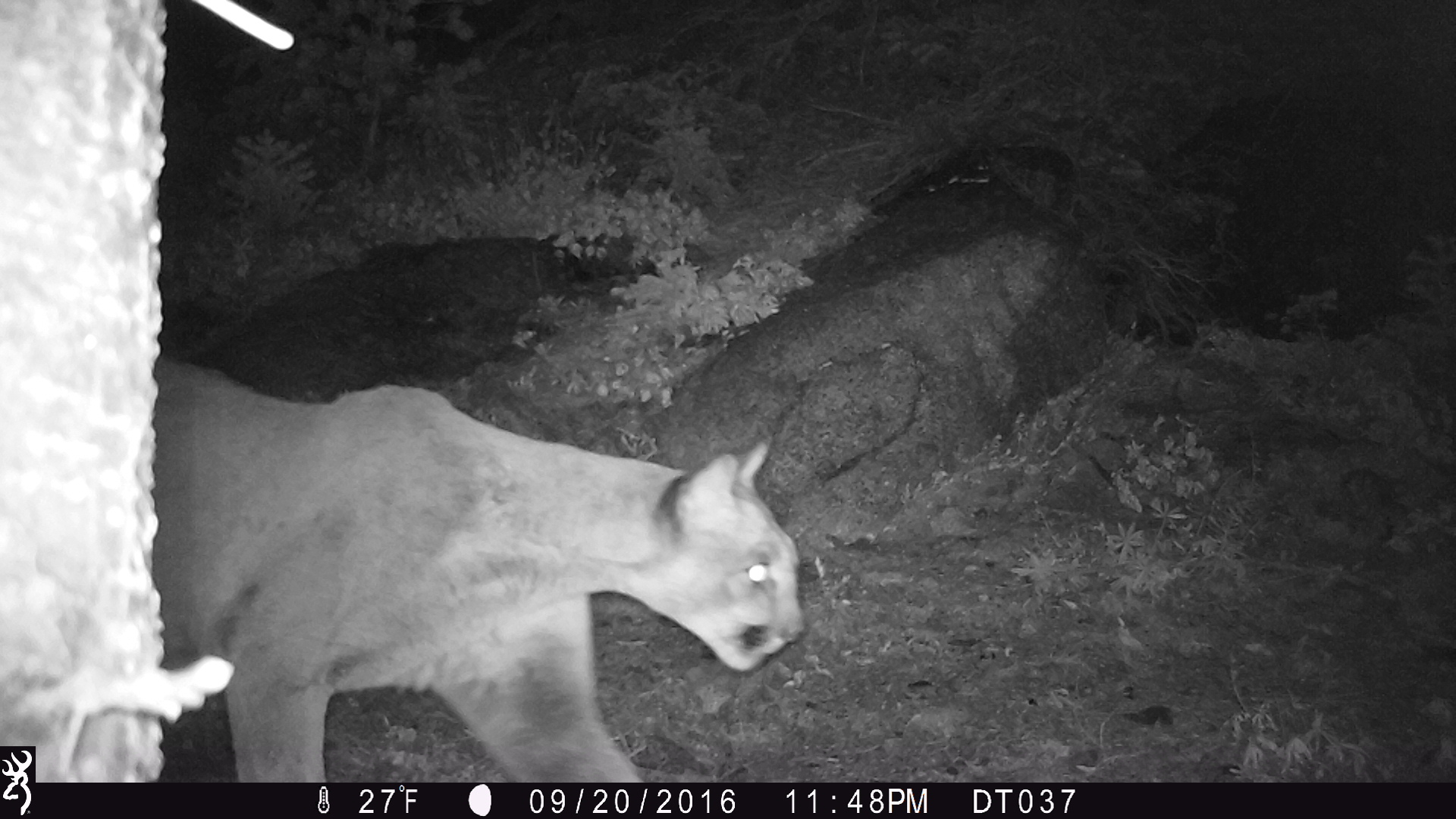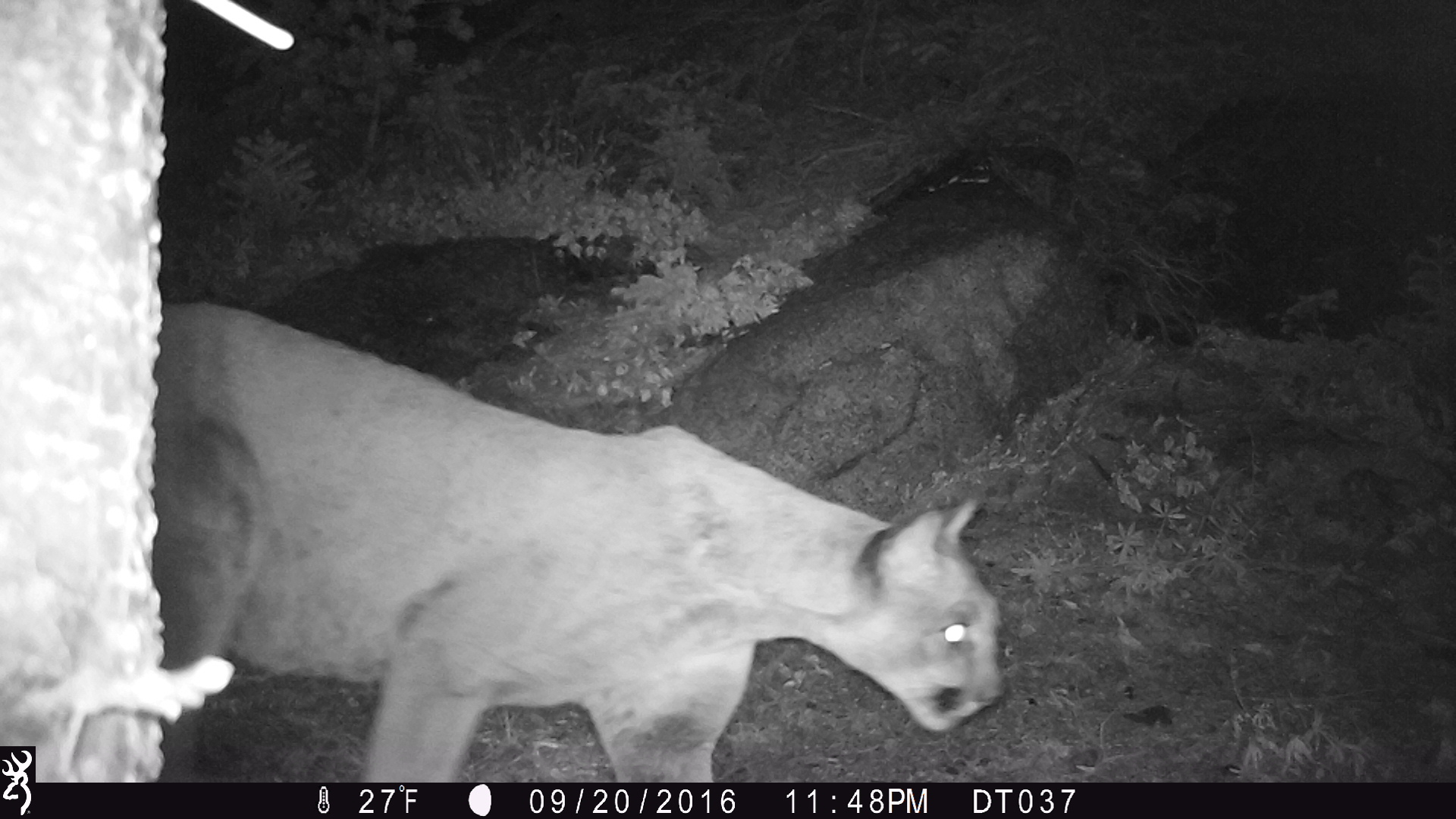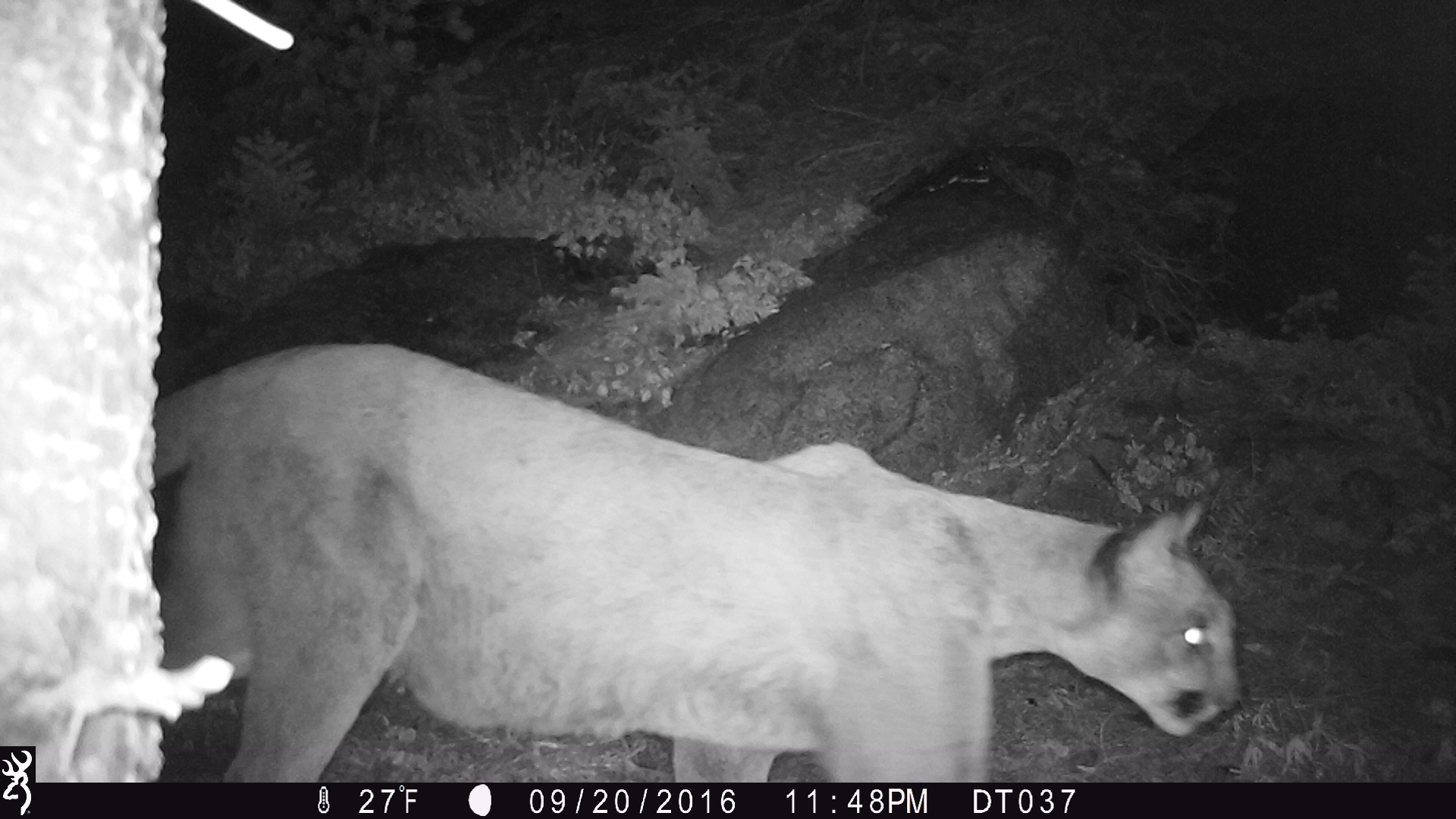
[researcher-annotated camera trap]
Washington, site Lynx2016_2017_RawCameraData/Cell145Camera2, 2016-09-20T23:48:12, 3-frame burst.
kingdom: Animalia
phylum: Chordata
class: Mammalia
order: Carnivora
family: Felidae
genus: Puma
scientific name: Puma concolor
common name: mountain lion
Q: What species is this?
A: Puma concolor (mountain lion).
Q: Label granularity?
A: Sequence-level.